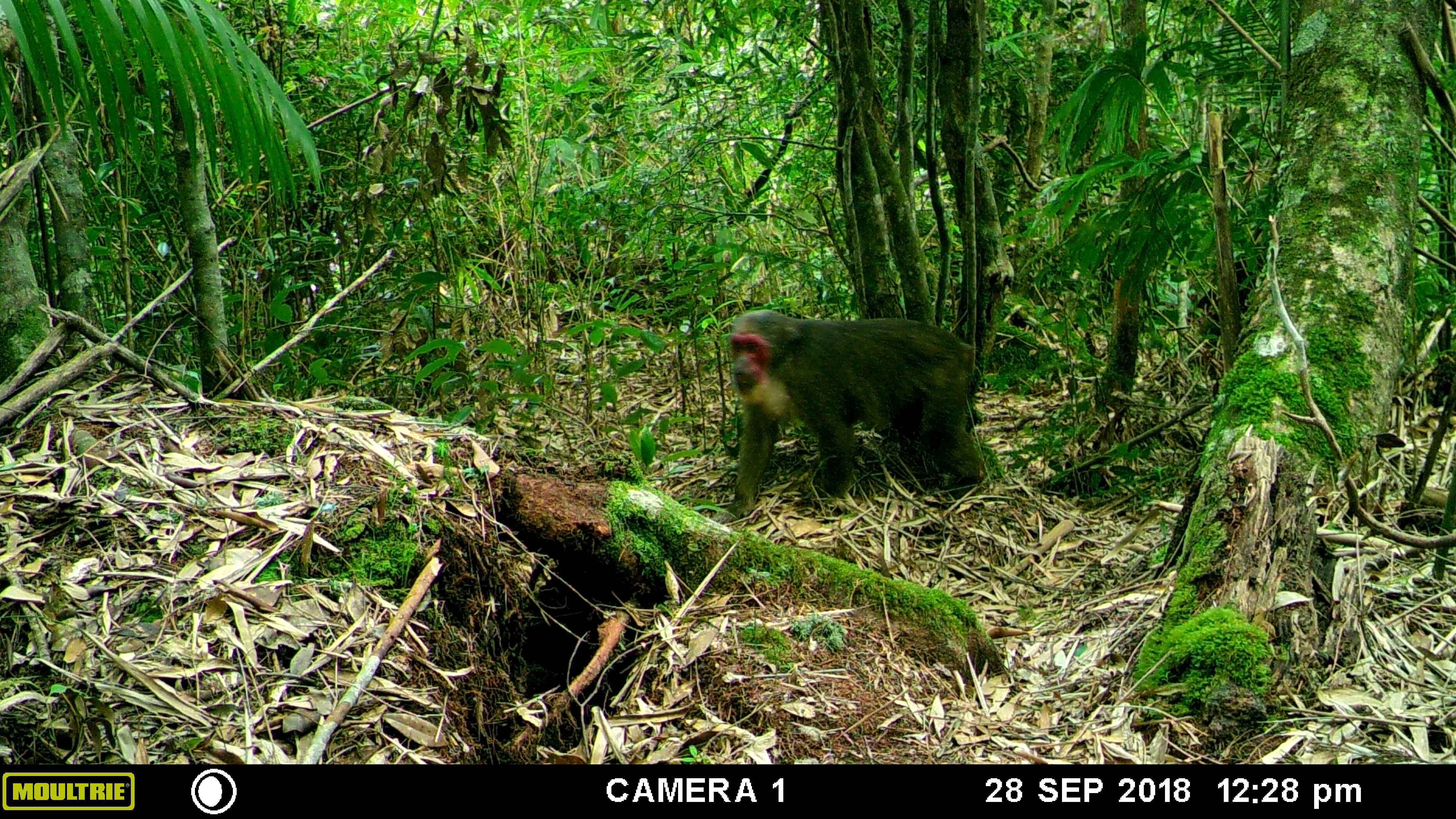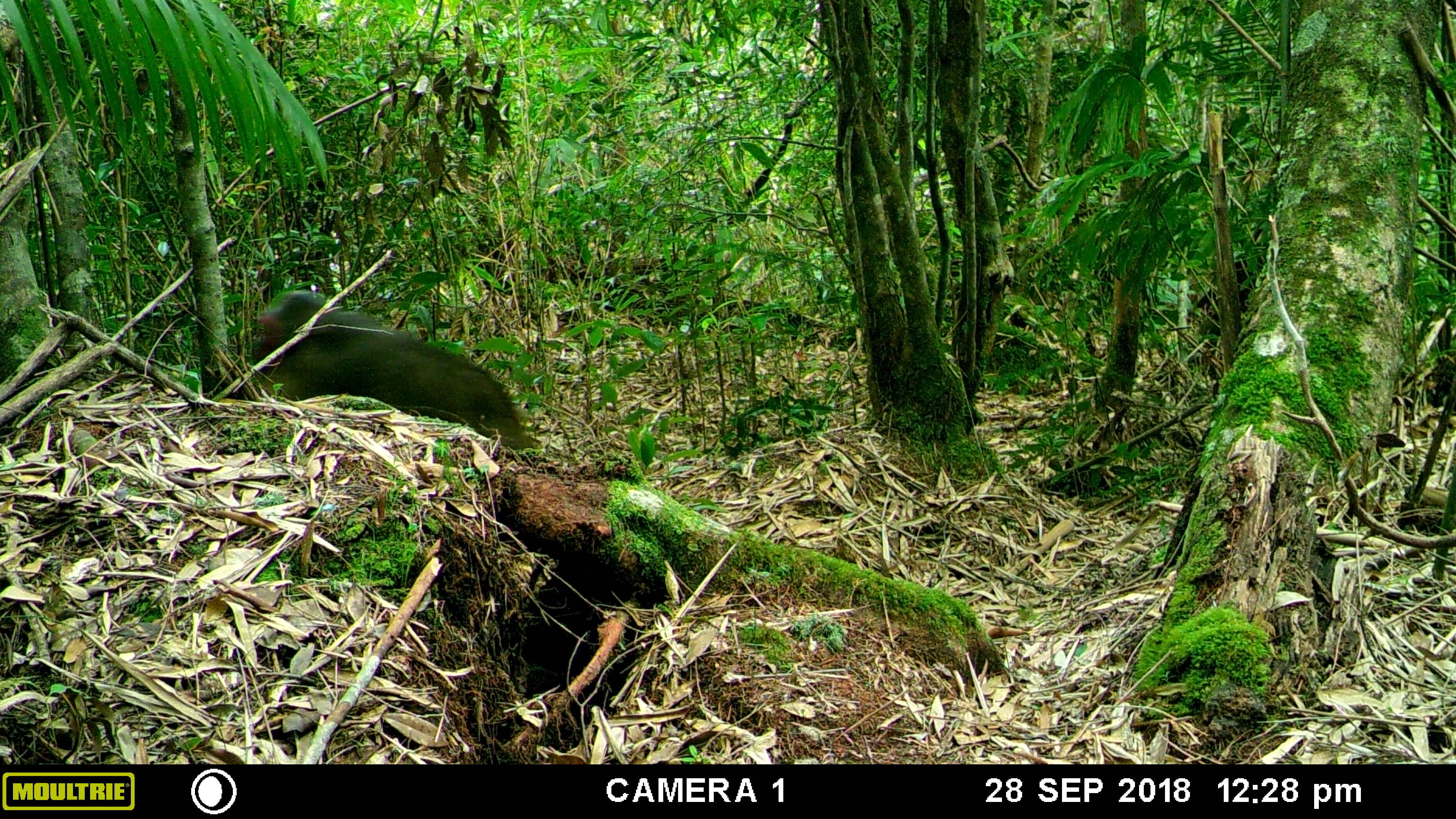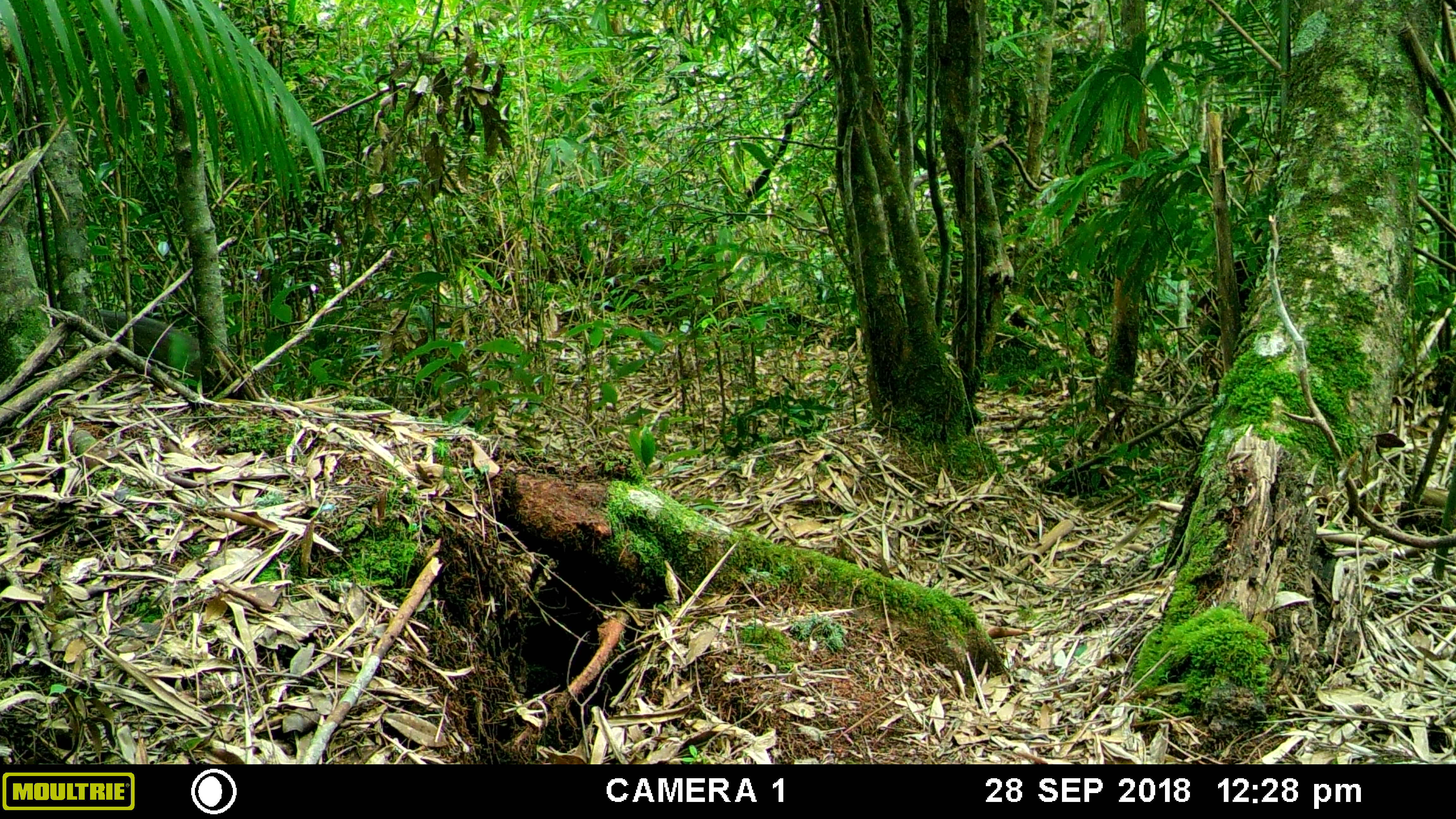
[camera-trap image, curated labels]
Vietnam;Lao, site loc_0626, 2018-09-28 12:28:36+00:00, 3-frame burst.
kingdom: Animalia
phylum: Chordata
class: Mammalia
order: Primates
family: Cercopithecidae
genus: Macaca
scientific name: Macaca arctoides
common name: stump-tailed macaque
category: stump tailed macaque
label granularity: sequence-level